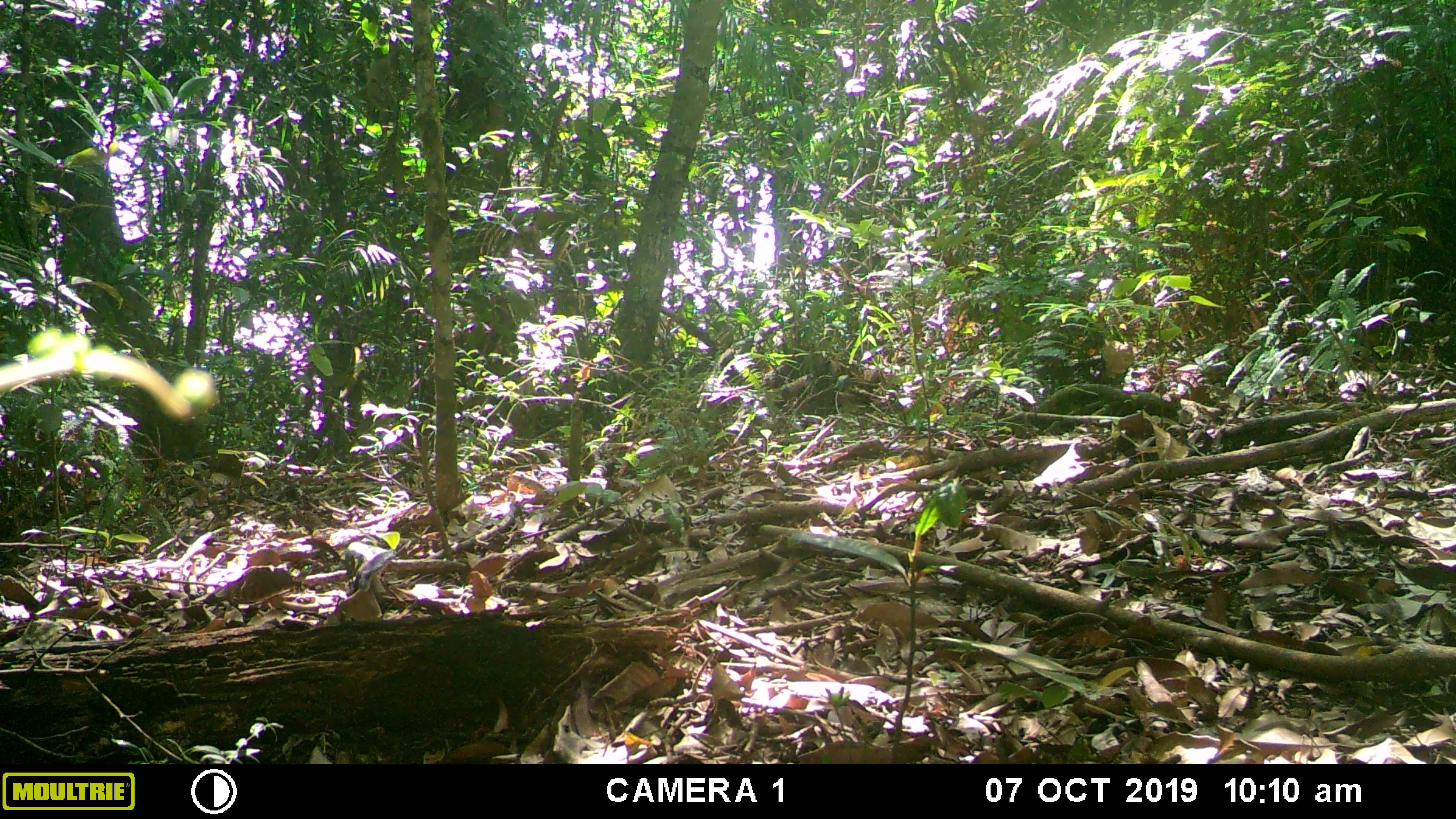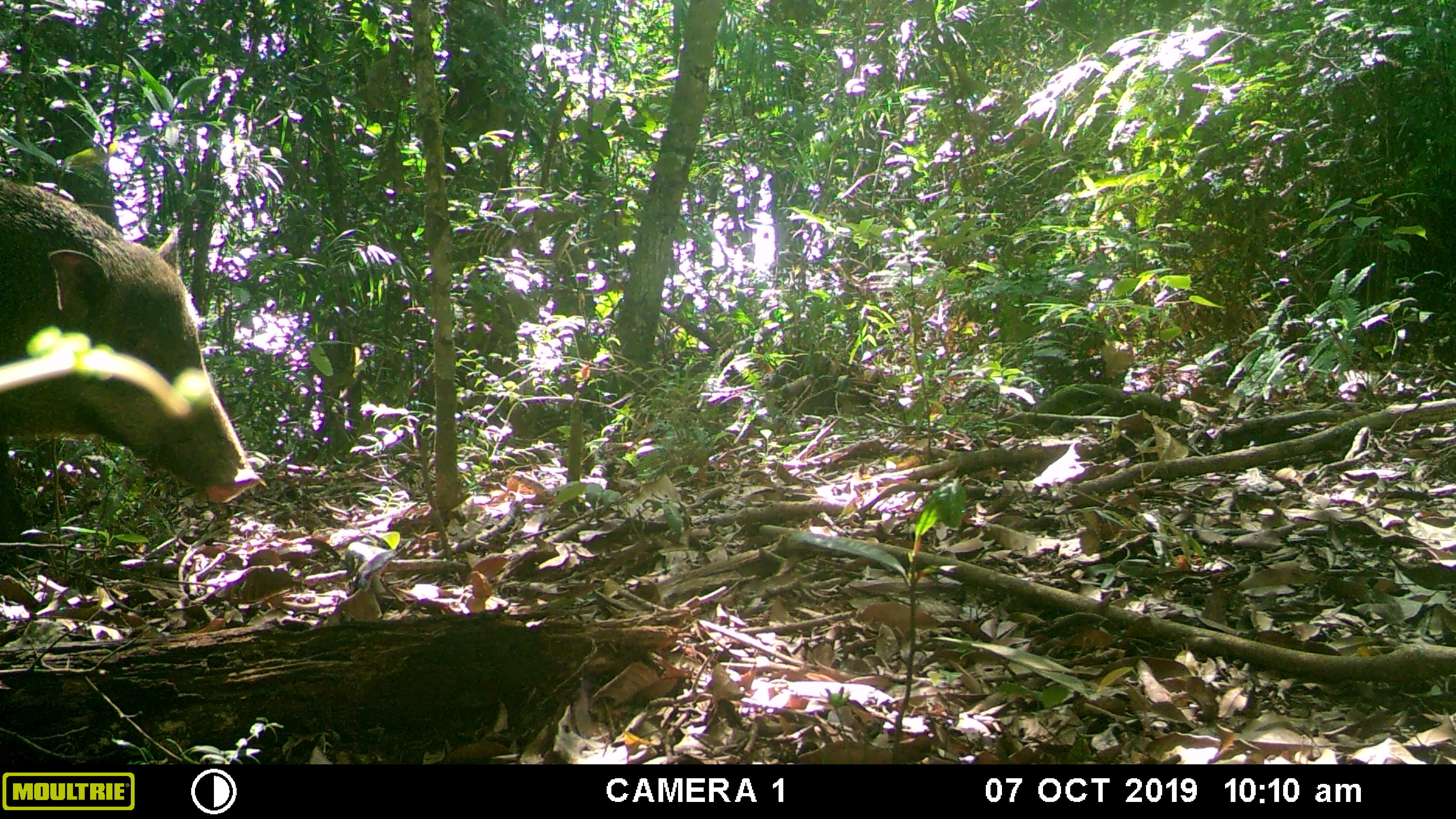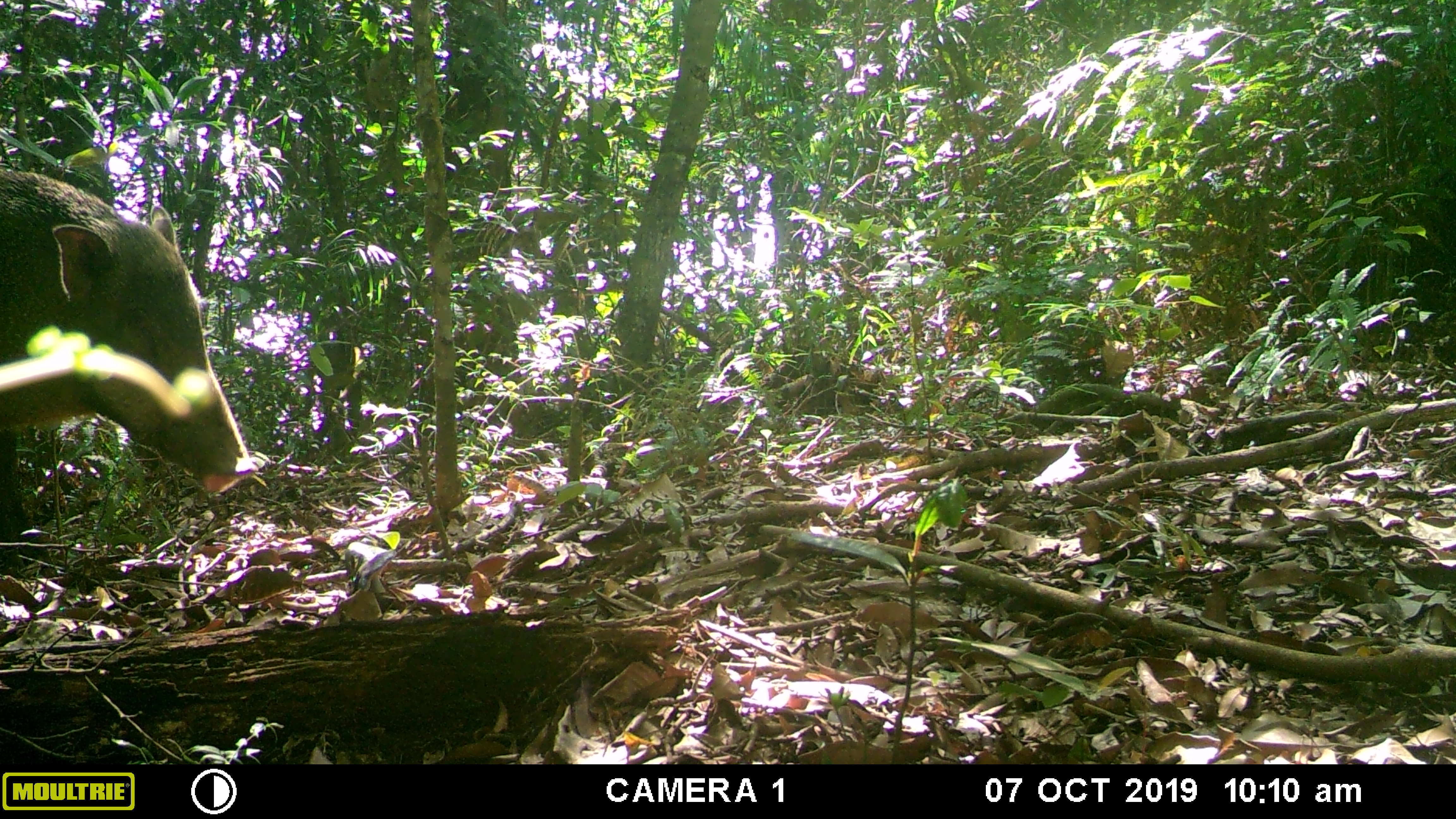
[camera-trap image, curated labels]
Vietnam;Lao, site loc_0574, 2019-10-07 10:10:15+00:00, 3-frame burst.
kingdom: Animalia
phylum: Chordata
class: Mammalia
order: Artiodactyla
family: Suidae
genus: Sus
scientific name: Sus scrofa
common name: eurasian wild pig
Eurasian wild pig (Sus scrofa). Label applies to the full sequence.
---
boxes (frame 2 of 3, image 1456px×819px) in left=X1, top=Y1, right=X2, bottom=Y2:
eurasian wild pig: left=0, top=172, right=263, bottom=504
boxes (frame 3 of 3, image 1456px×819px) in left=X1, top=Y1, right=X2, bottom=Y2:
eurasian wild pig: left=0, top=161, right=260, bottom=491